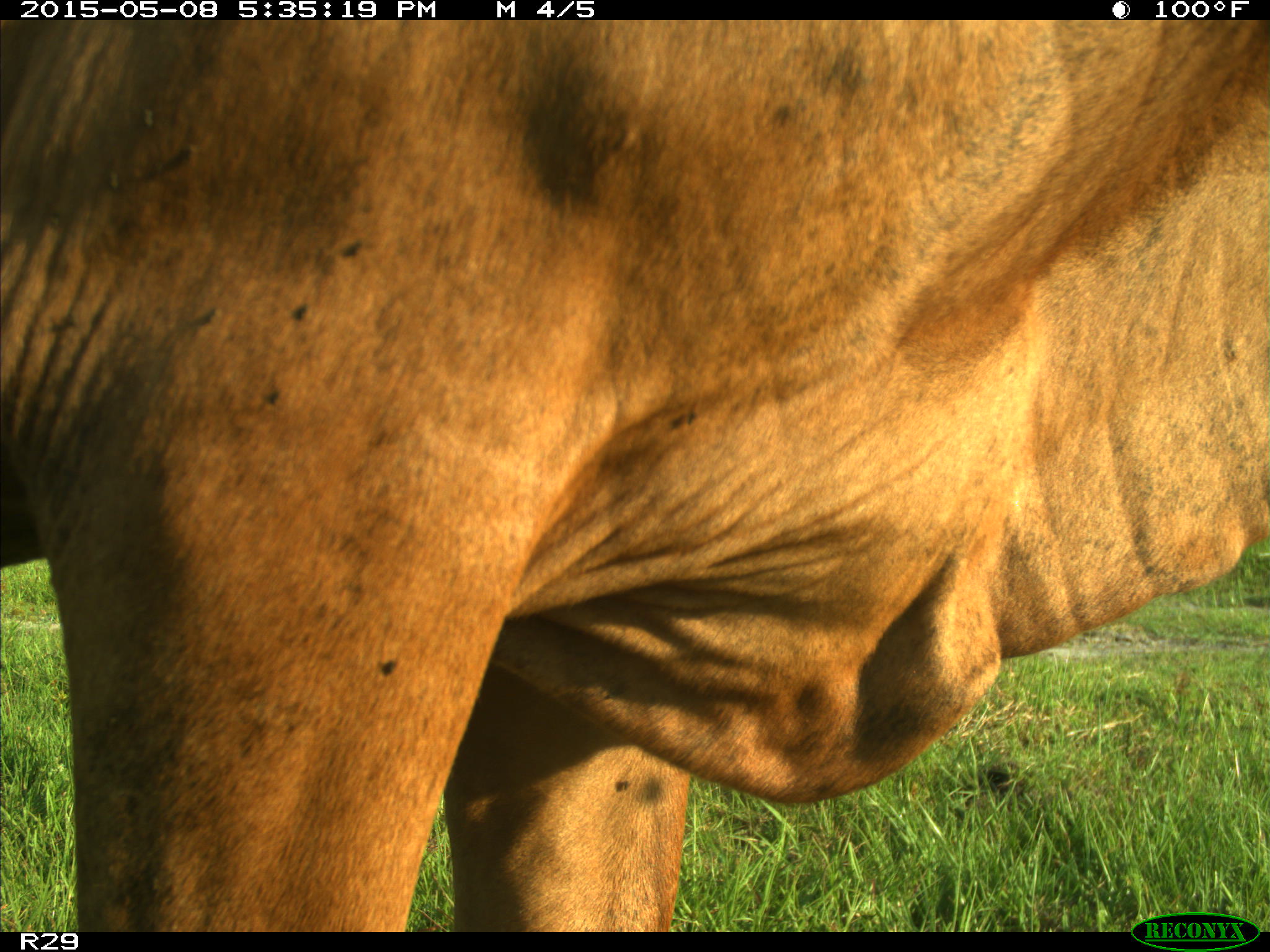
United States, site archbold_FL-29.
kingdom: Animalia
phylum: Chordata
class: Mammalia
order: Artiodactyla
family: Bovidae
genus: Bos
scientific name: Bos taurus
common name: domestic cow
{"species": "Bos taurus (domestic cow)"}